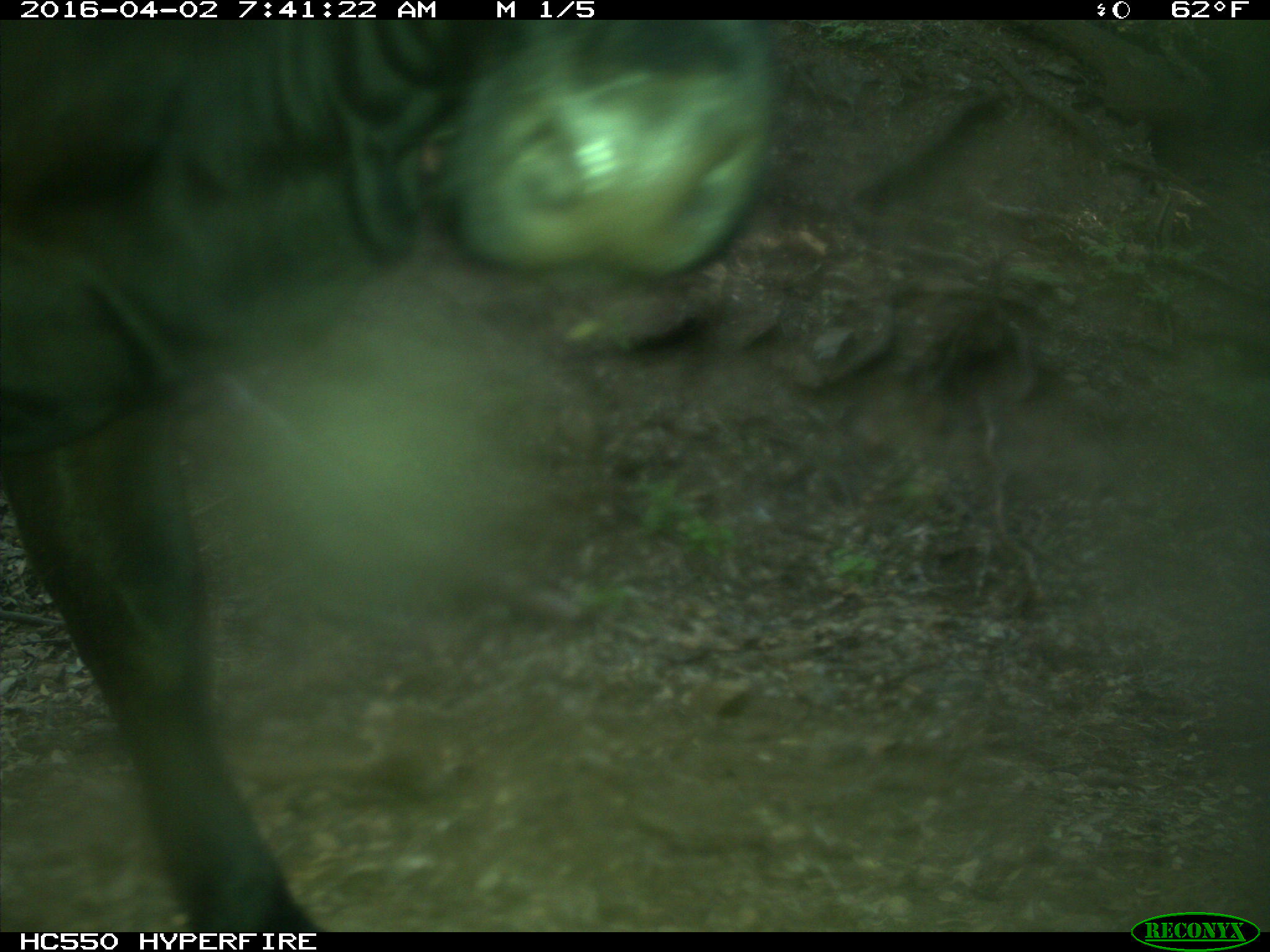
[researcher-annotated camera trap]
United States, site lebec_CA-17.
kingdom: Animalia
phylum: Chordata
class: Mammalia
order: Artiodactyla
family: Bovidae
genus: Bos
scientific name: Bos taurus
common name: domestic cow